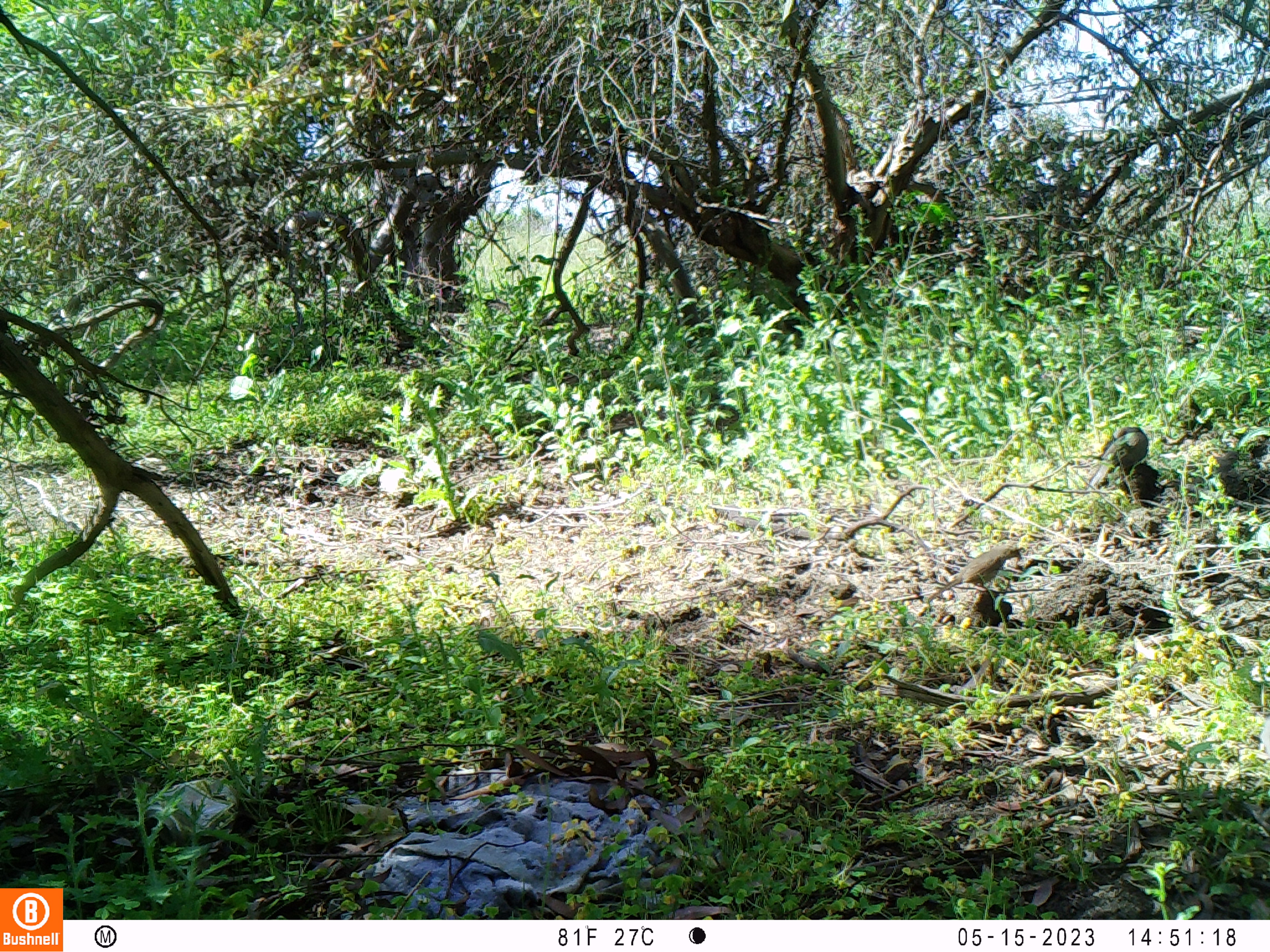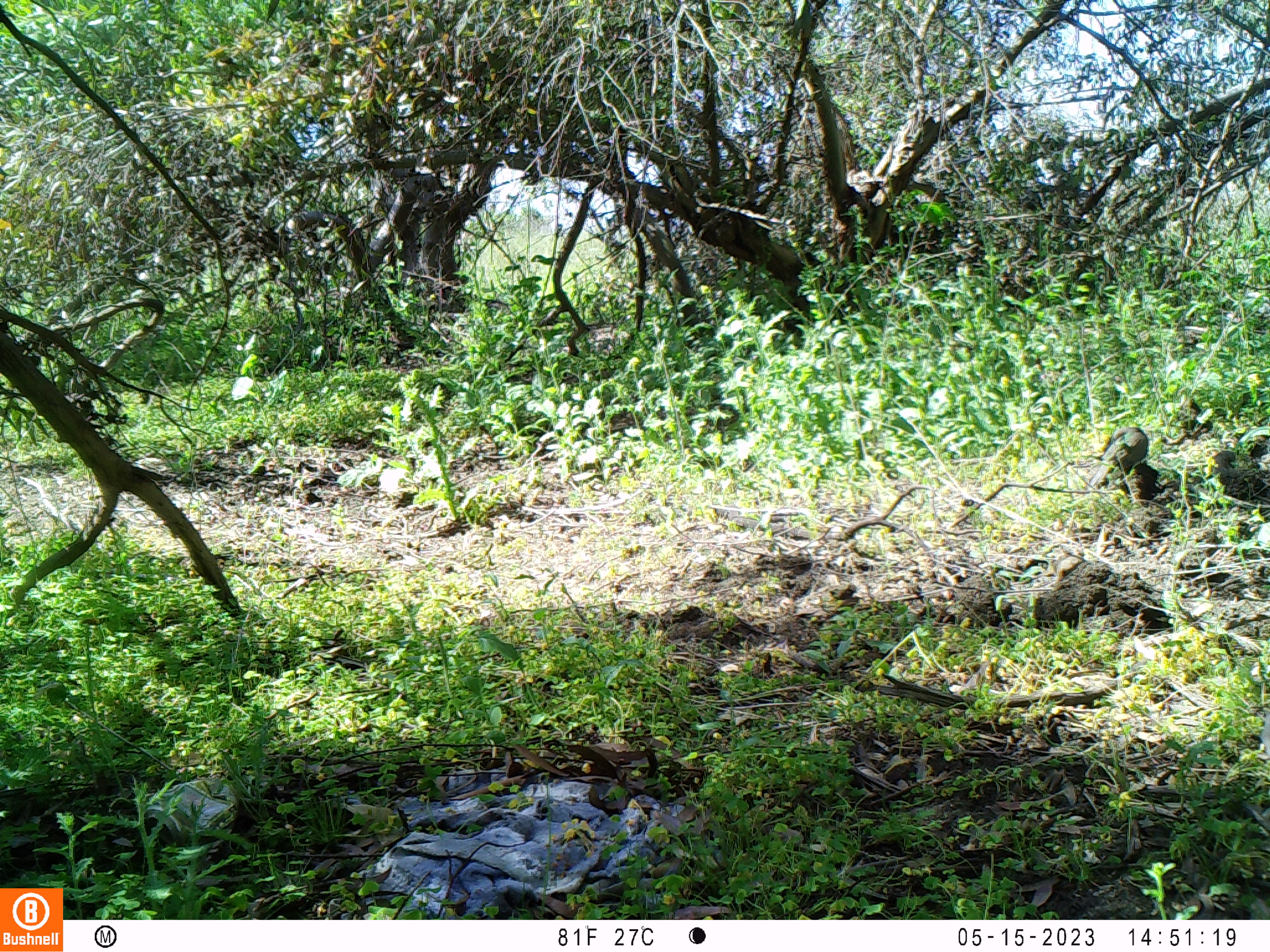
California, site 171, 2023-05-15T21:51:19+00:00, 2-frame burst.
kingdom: Animalia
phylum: Chordata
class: Aves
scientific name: Aves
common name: bird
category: unknown bird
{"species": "unknown bird (bird) (Aves)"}